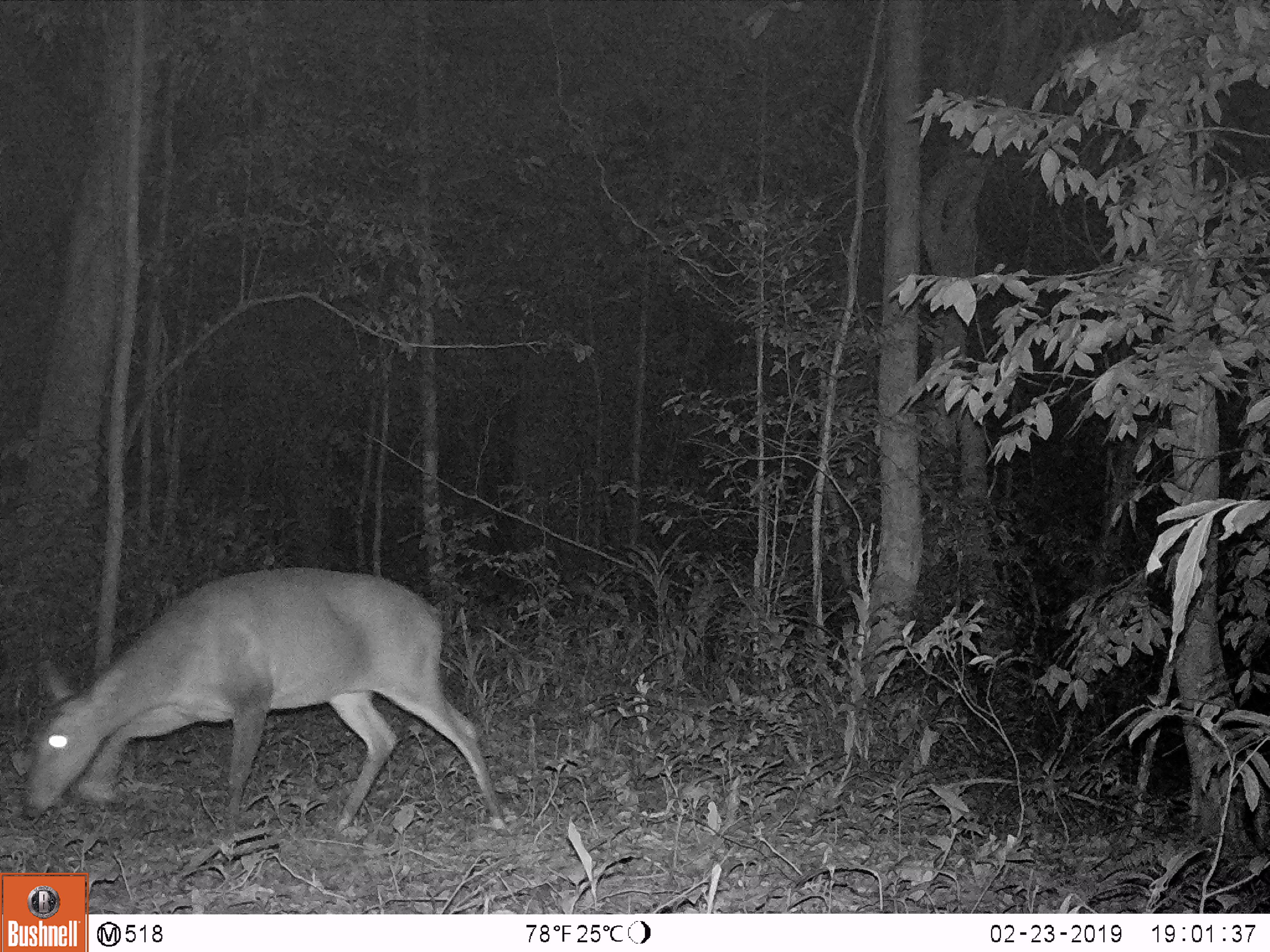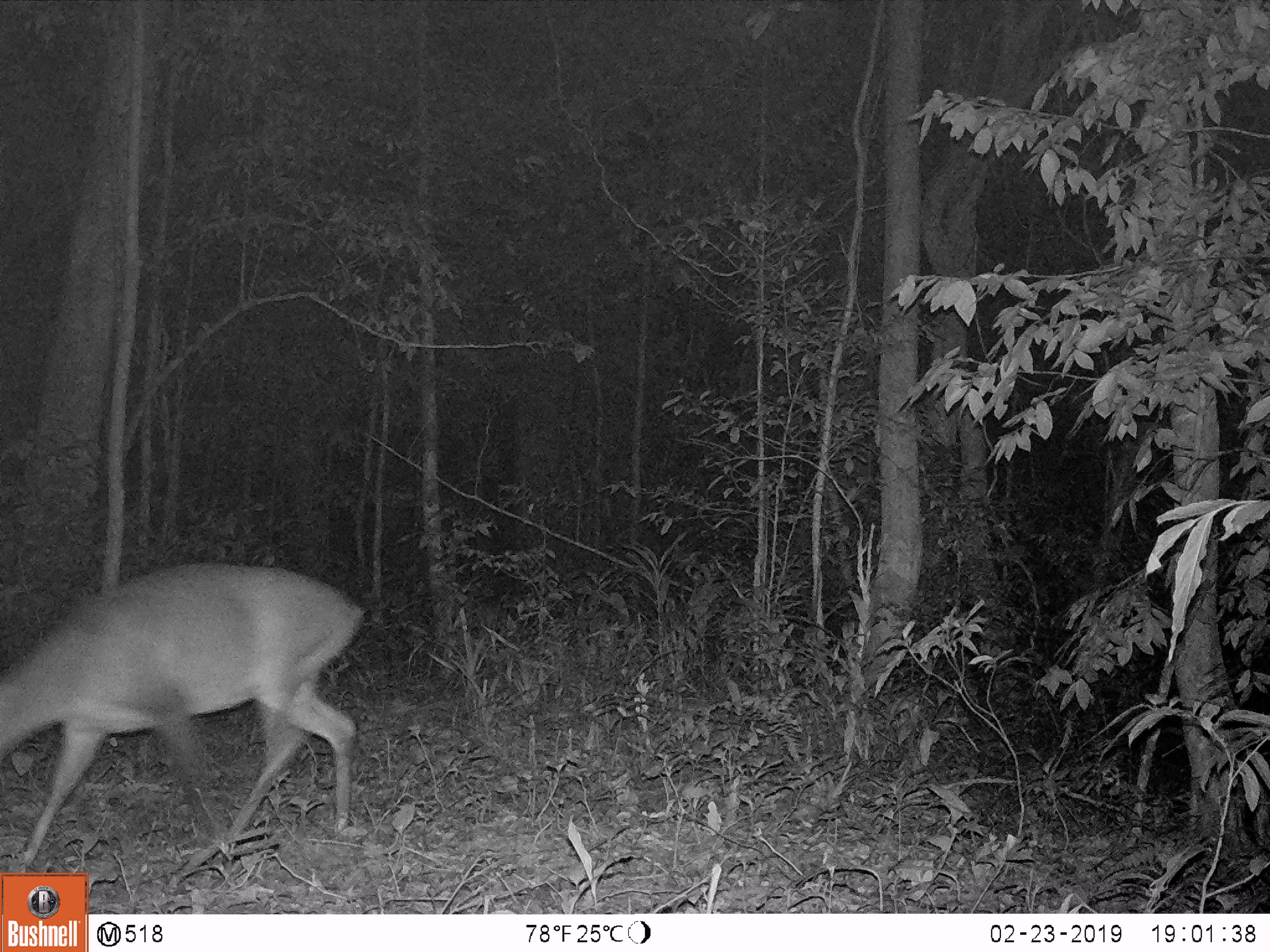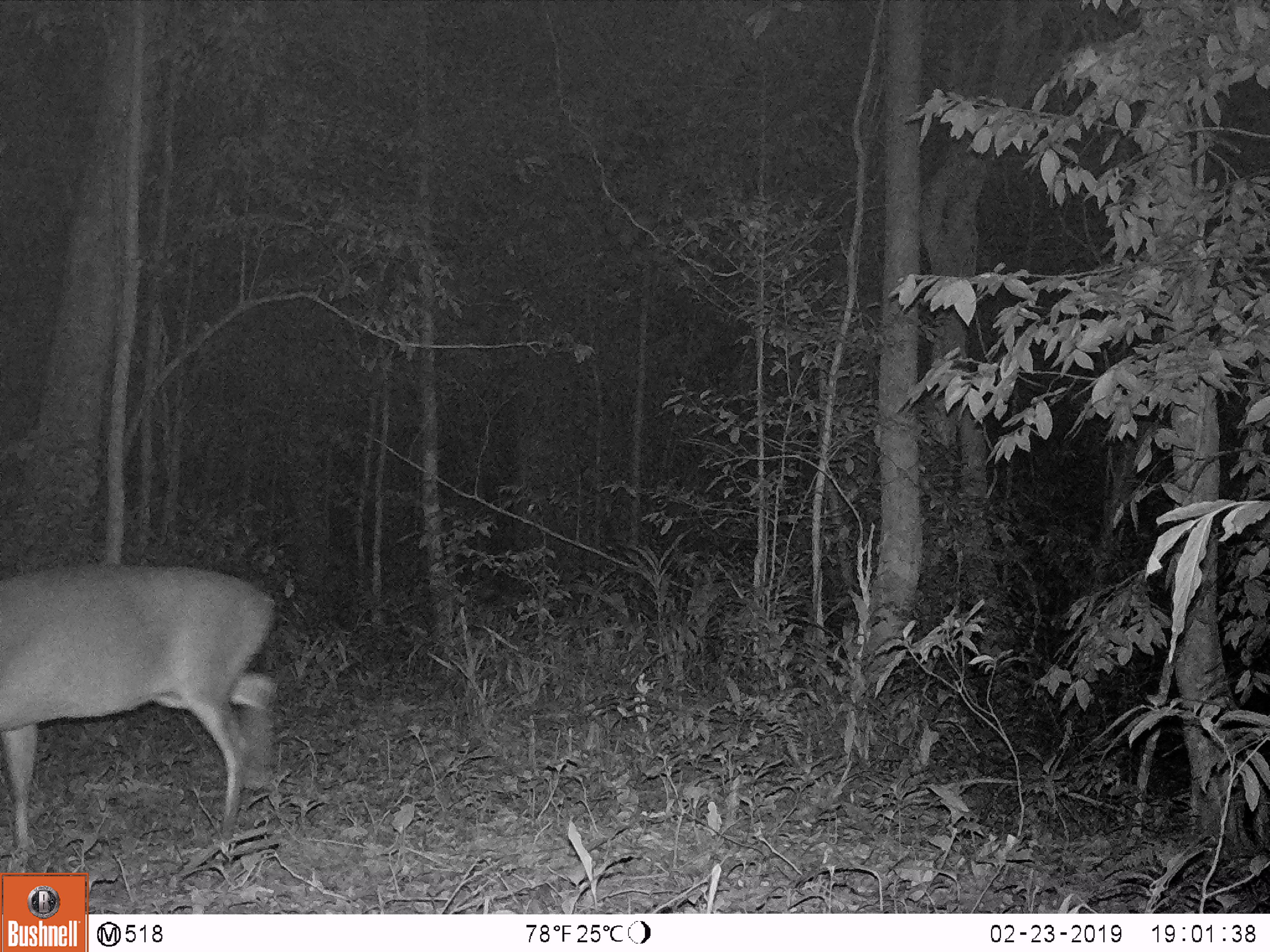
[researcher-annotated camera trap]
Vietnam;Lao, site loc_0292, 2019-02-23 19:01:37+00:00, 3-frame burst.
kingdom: Animalia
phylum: Chordata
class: Mammalia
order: Artiodactyla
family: Cervidae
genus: Muntiacus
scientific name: Muntiacus vuquangensis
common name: large-antlered muntjac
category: large antlered muntjac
Large antlered muntjac (large-antlered muntjac) (Muntiacus vuquangensis). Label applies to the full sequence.